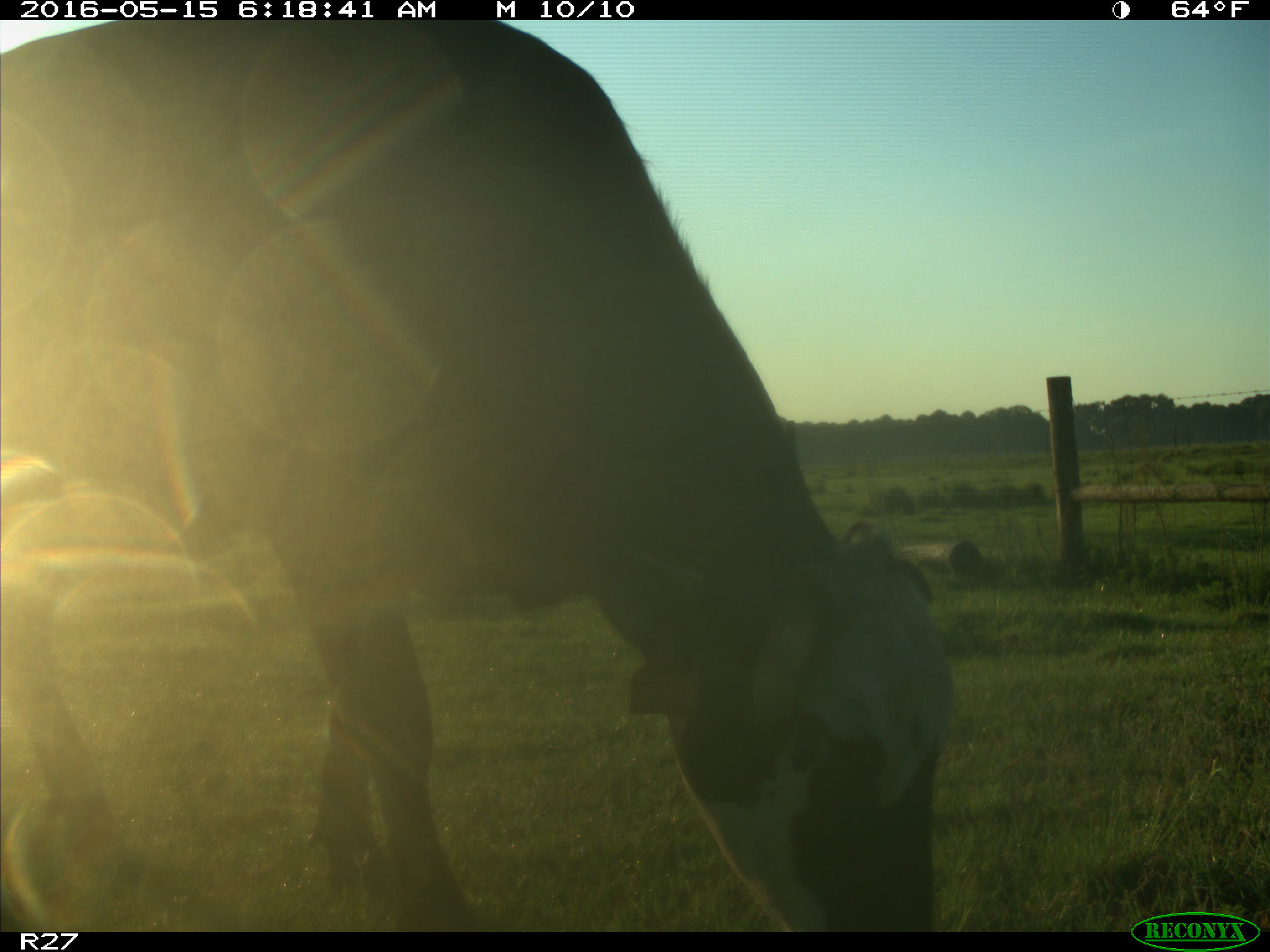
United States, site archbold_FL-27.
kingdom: Animalia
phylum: Chordata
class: Mammalia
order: Artiodactyla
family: Bovidae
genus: Bos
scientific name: Bos taurus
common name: domestic cow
Bos taurus (domestic cow).